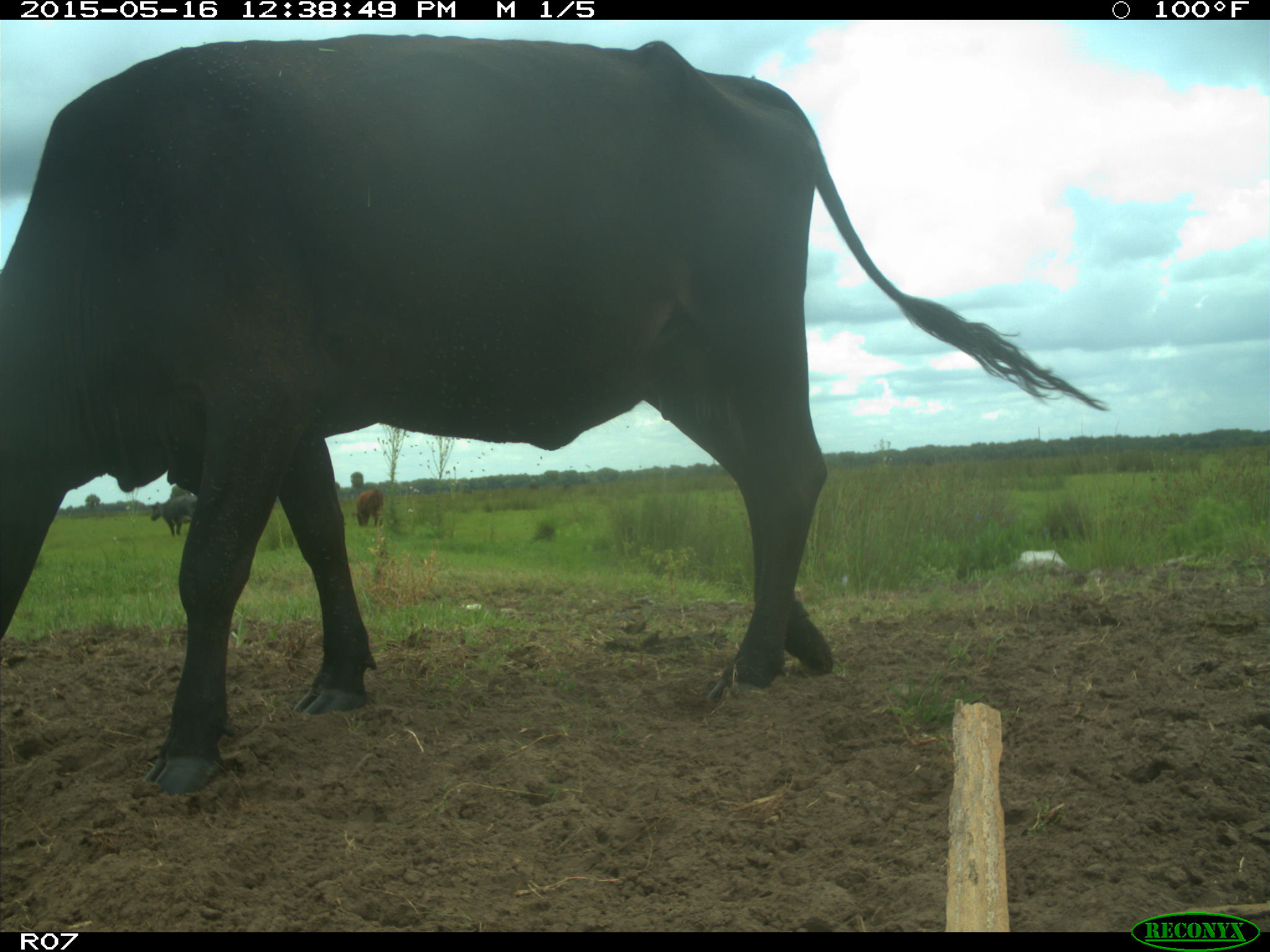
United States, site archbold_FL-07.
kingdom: Animalia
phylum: Chordata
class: Mammalia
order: Artiodactyla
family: Bovidae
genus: Bos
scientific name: Bos taurus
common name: domestic cow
Bos taurus (domestic cow).